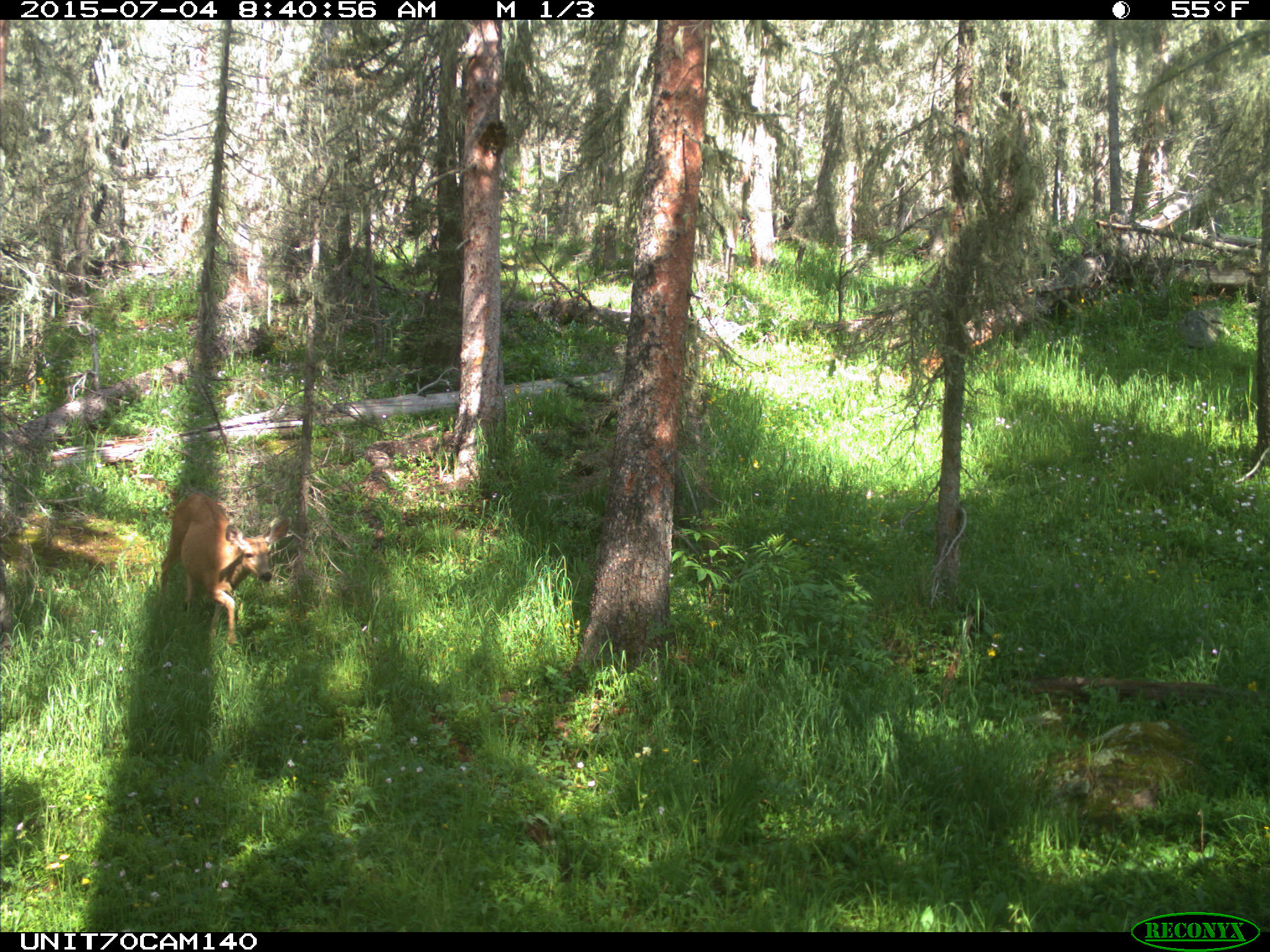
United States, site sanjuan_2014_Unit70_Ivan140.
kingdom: Animalia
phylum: Chordata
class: Mammalia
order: Artiodactyla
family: Cervidae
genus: Odocoileus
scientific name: Odocoileus hemionus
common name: mule deer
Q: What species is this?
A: Odocoileus hemionus (mule deer).